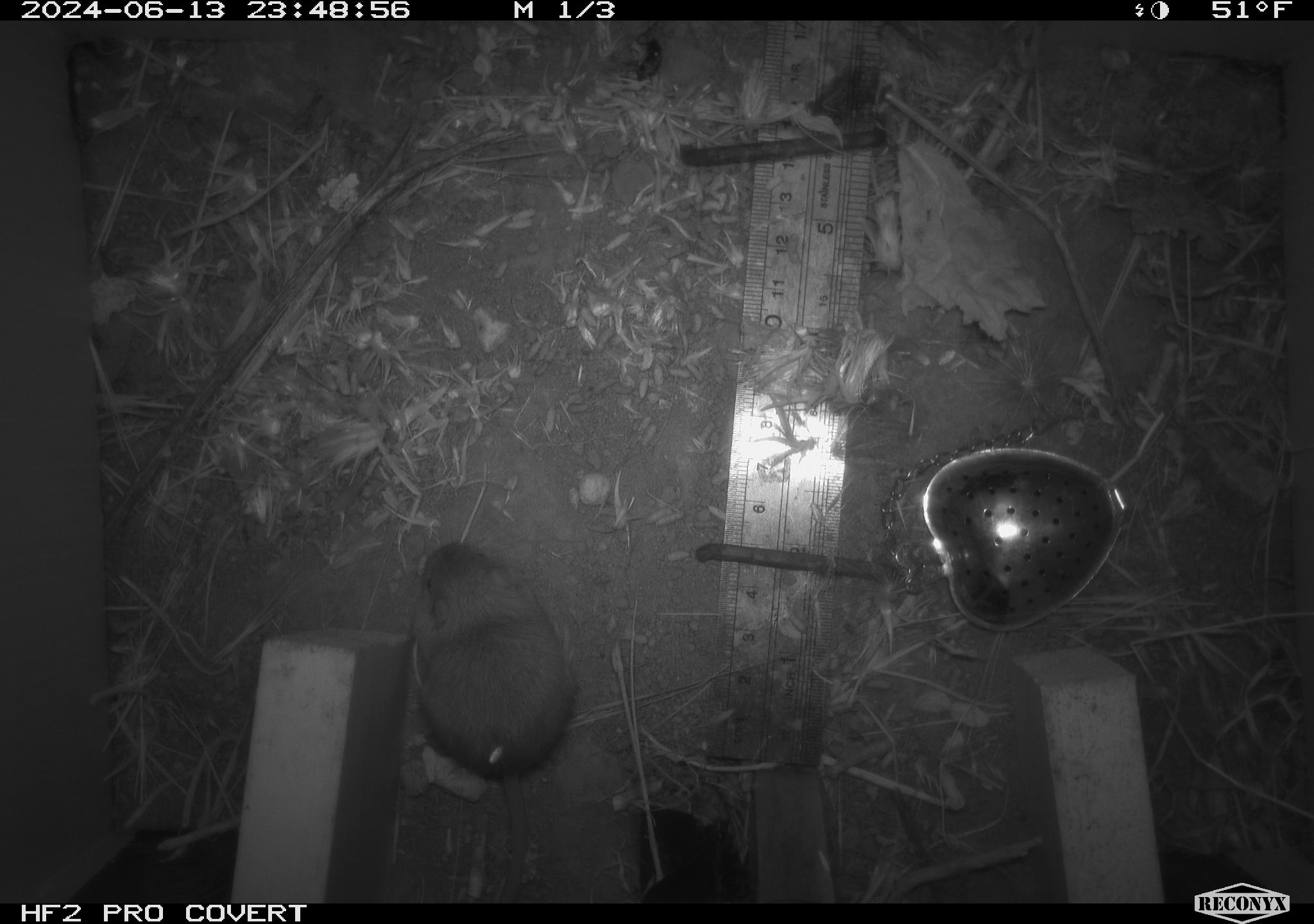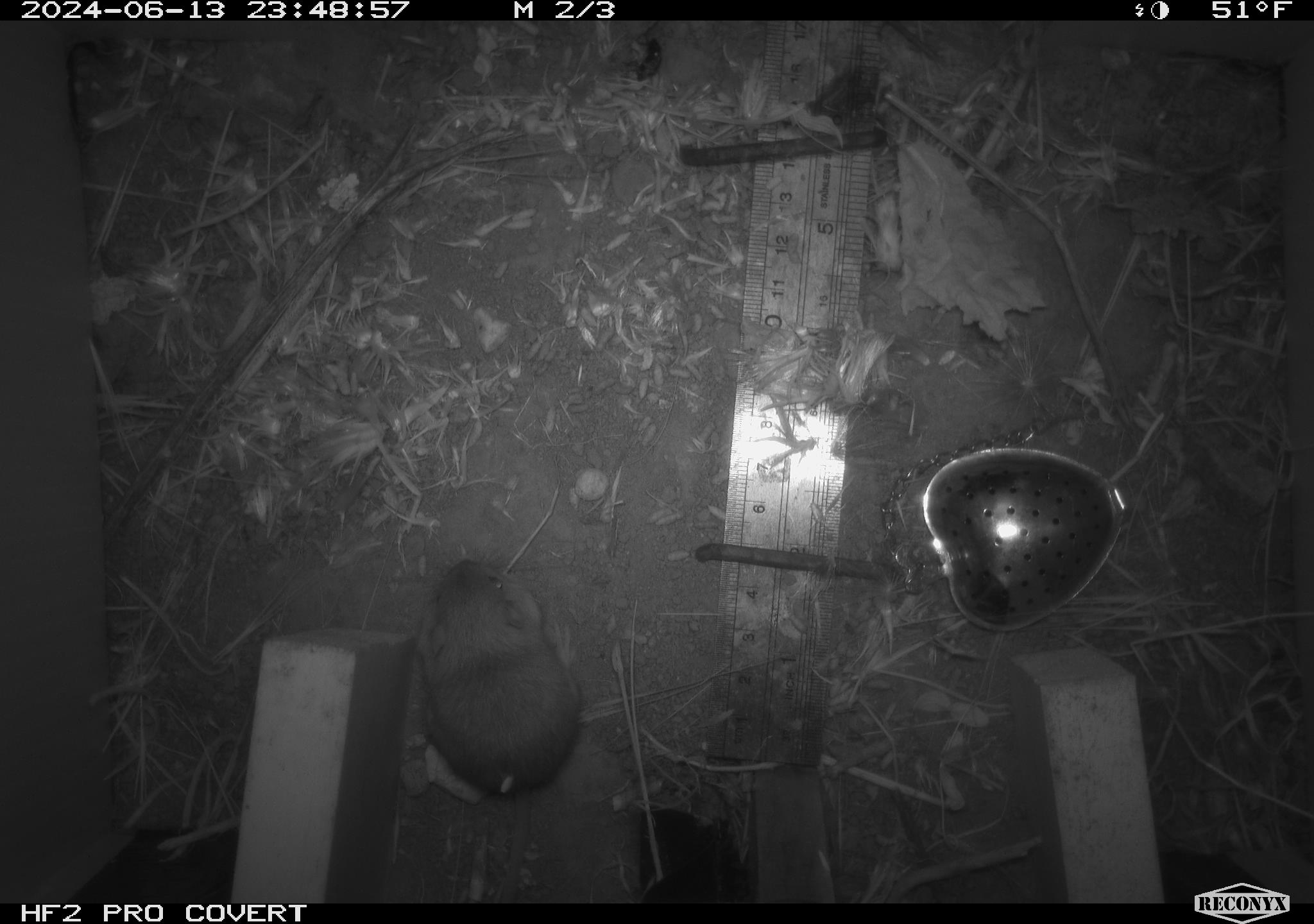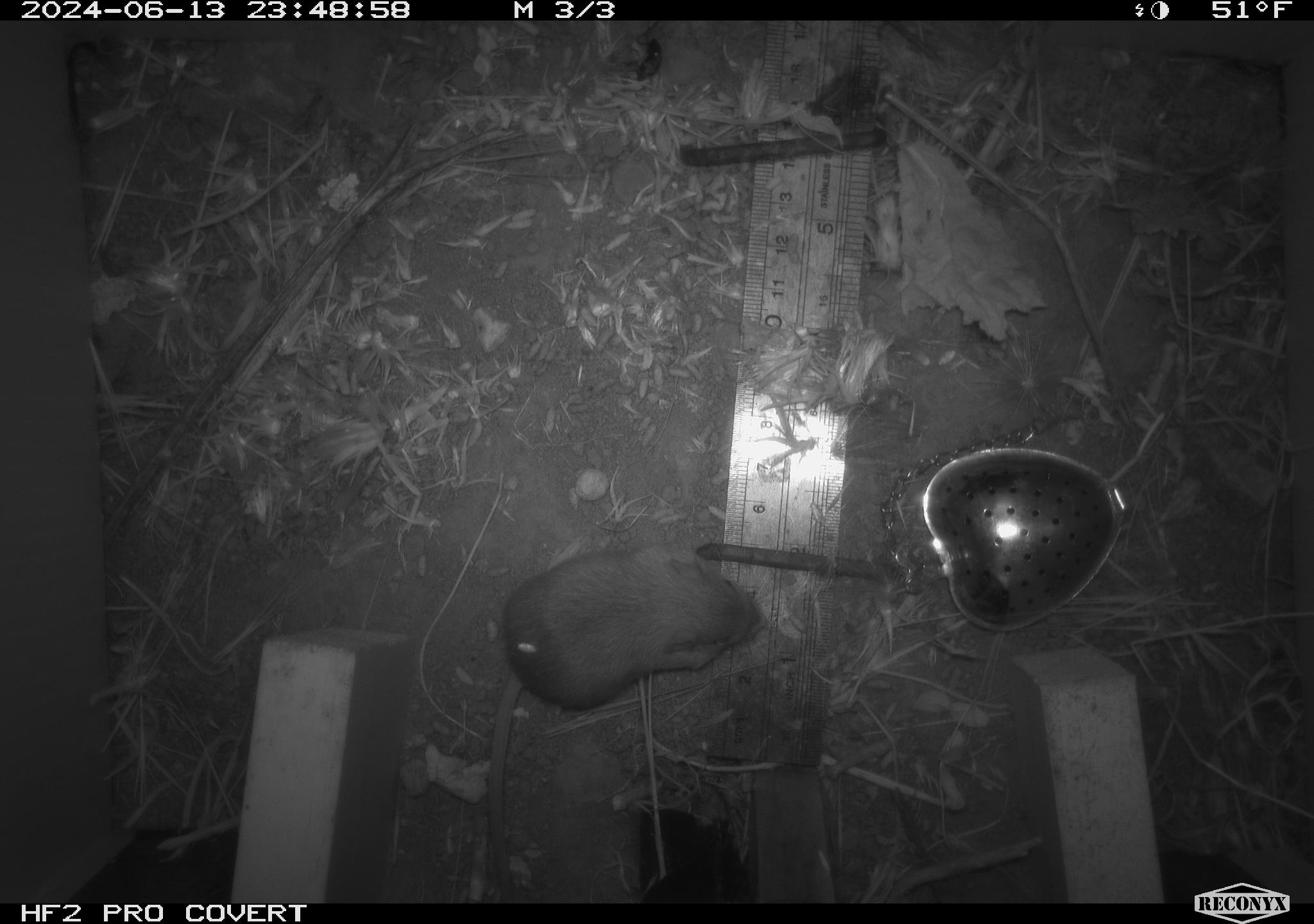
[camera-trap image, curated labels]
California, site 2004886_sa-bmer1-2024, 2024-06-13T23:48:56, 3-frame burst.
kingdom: Animalia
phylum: Chordata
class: Mammalia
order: Rodentia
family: Heteromyidae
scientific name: Heteromyidae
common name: kangaroo rats and pocket mice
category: heteromyidae family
Heteromyidae family (kangaroo rats and pocket mice) (Heteromyidae).